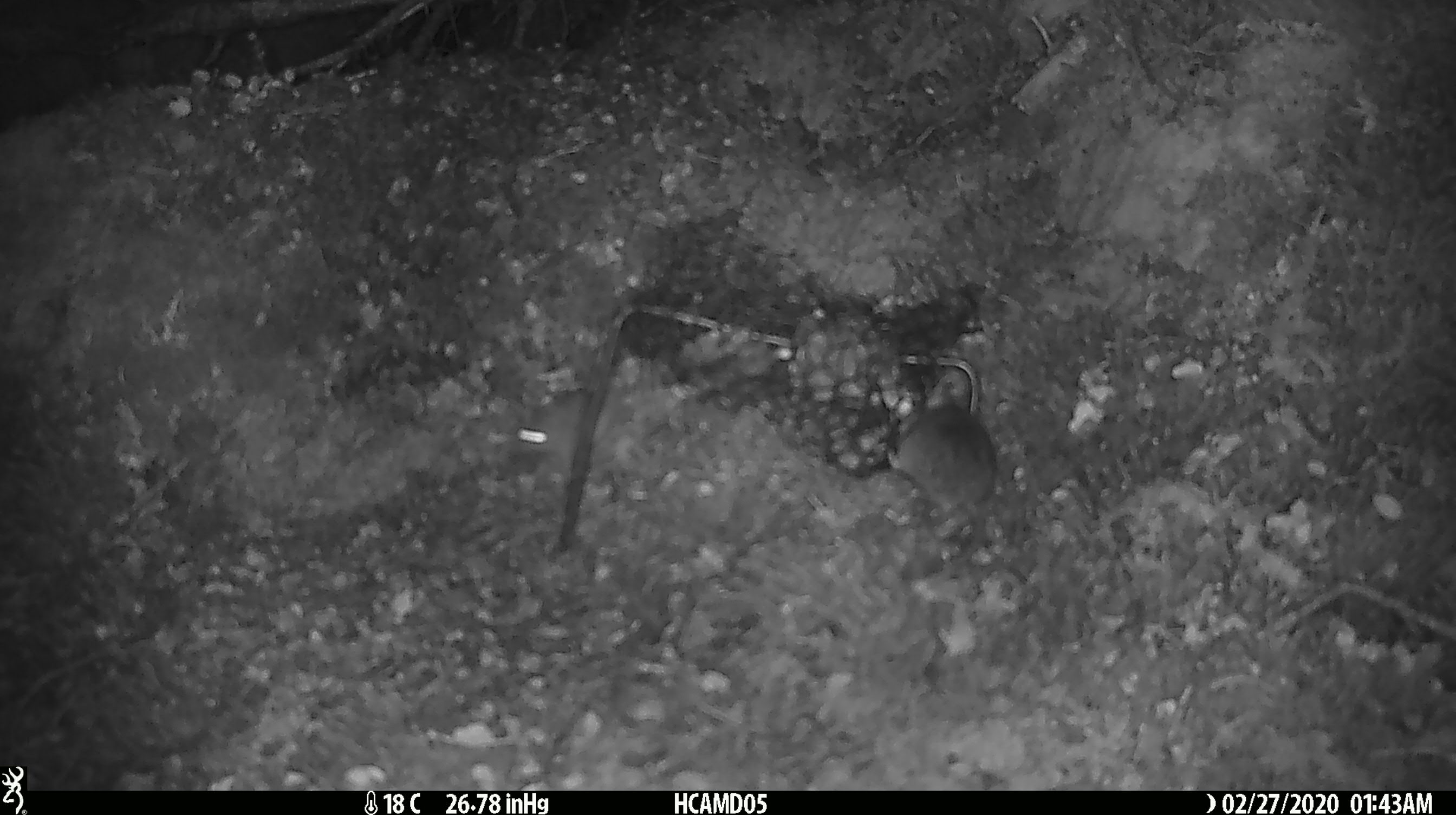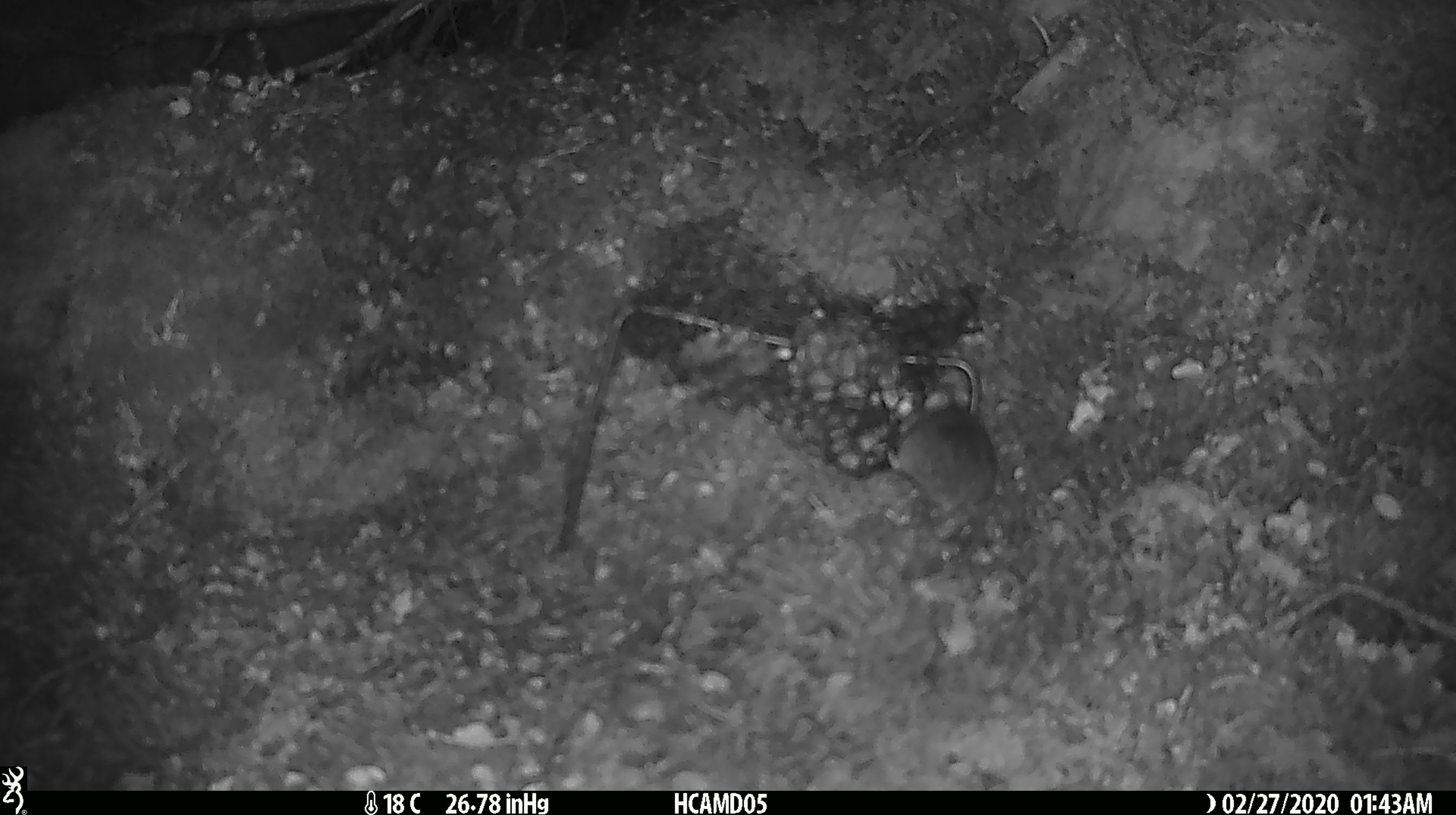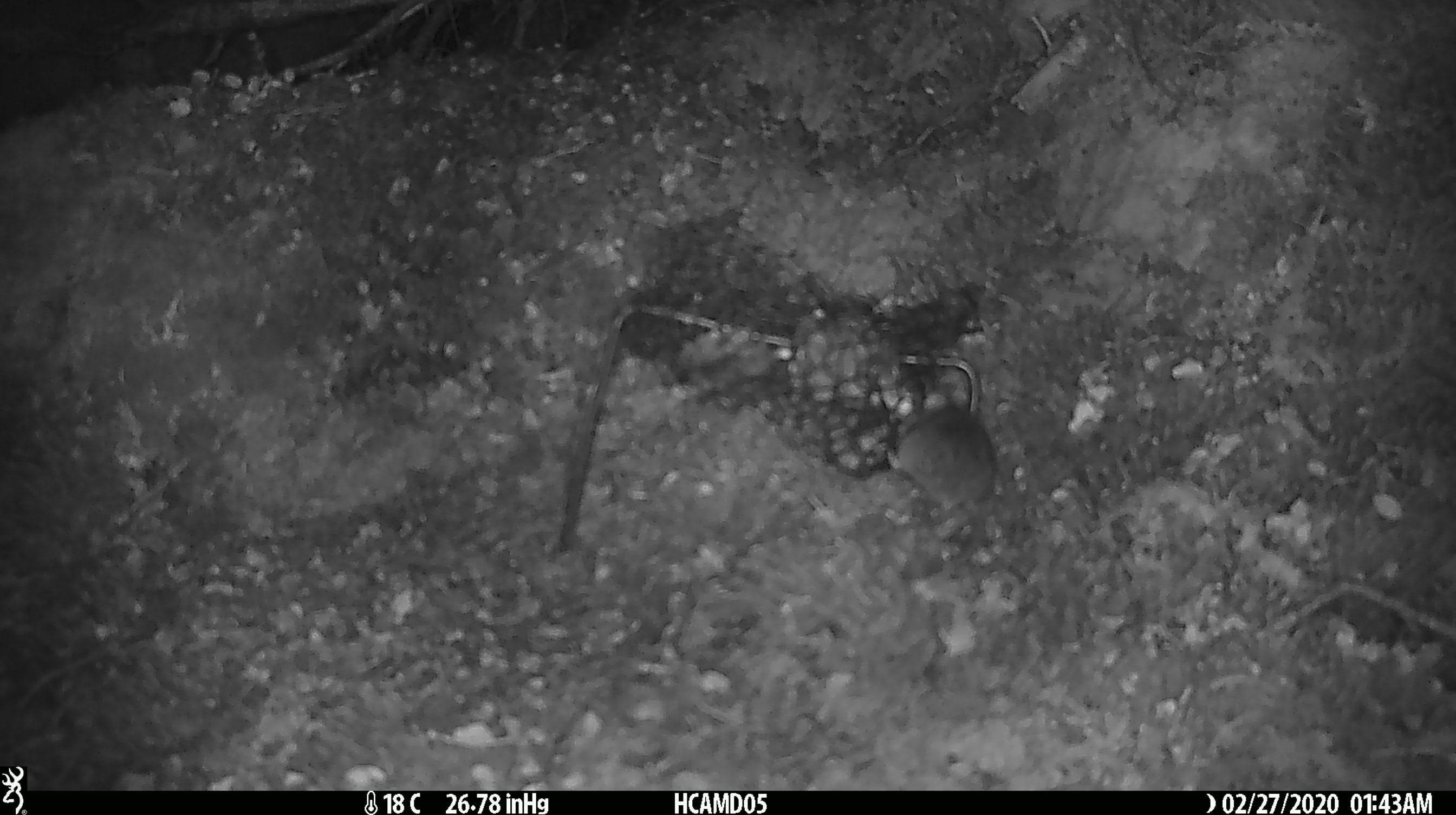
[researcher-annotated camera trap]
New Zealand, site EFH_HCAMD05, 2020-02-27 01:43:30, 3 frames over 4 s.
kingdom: Animalia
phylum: Chordata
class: Mammalia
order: Rodentia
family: Muridae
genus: Mus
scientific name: Mus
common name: mouse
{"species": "mouse (Mus)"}